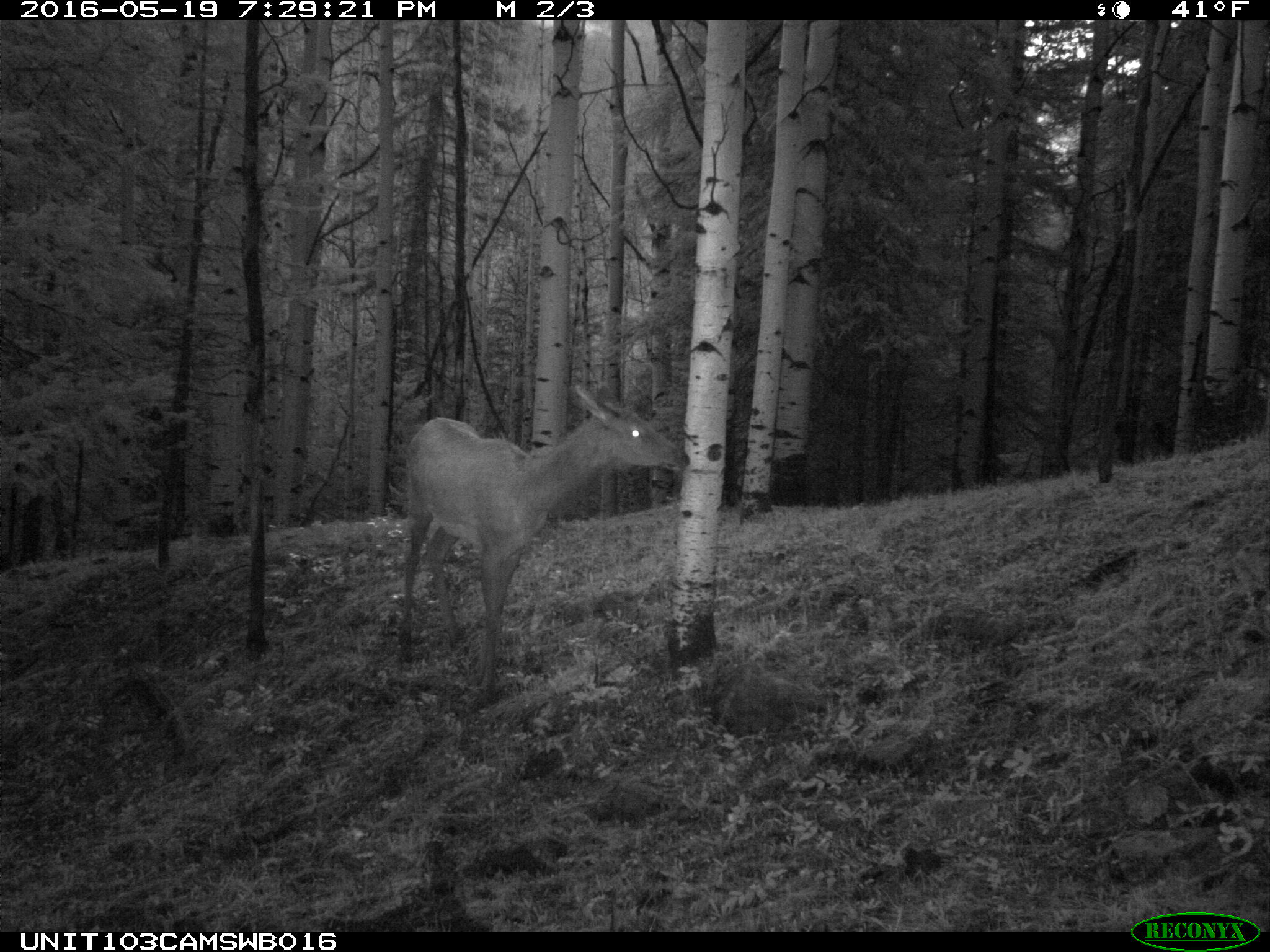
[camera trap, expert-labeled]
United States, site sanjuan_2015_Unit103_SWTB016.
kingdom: Animalia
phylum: Chordata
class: Mammalia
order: Artiodactyla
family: Cervidae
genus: Cervus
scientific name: Cervus elaphus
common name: red deer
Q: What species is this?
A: Cervus elaphus (red deer).